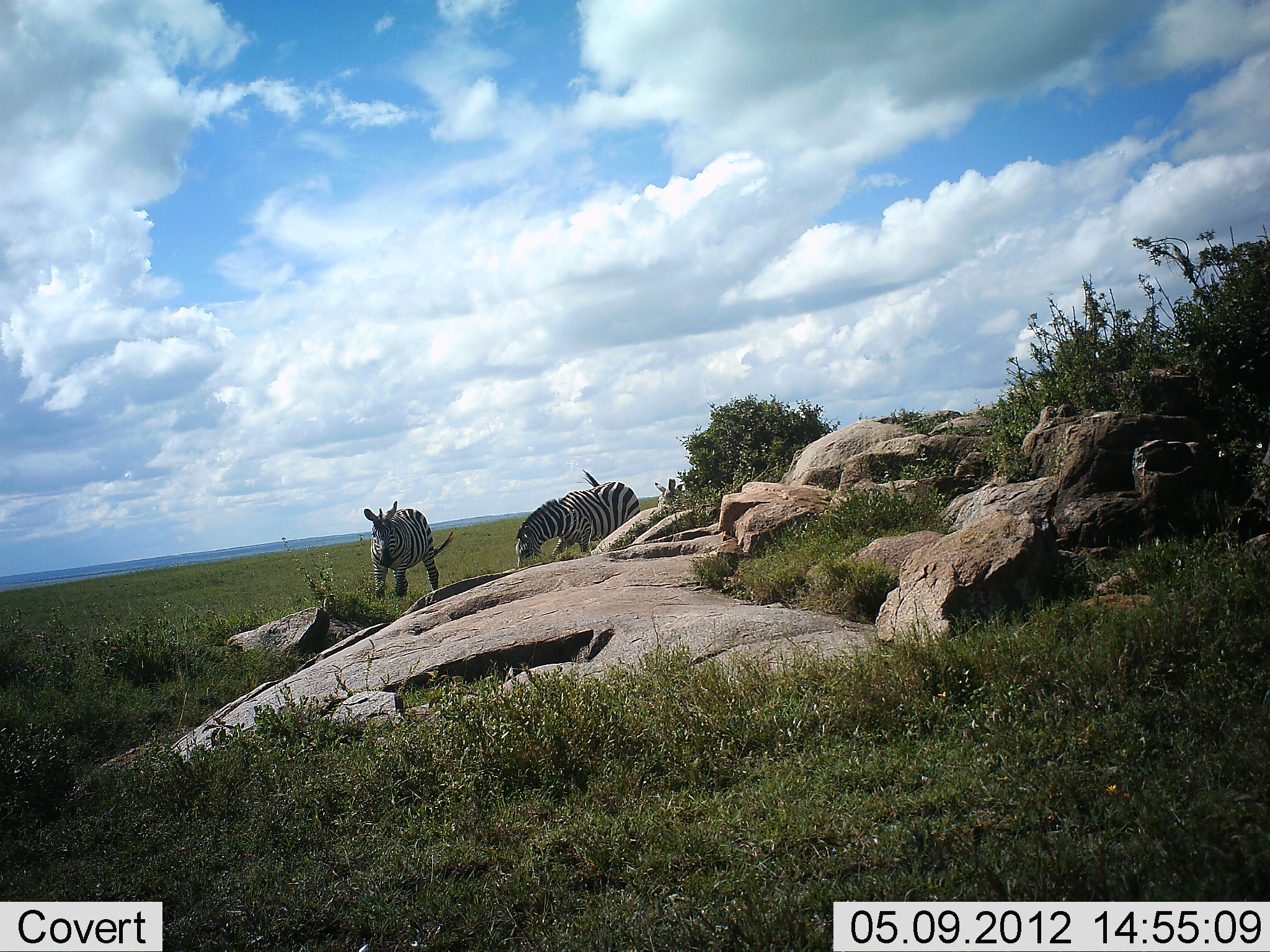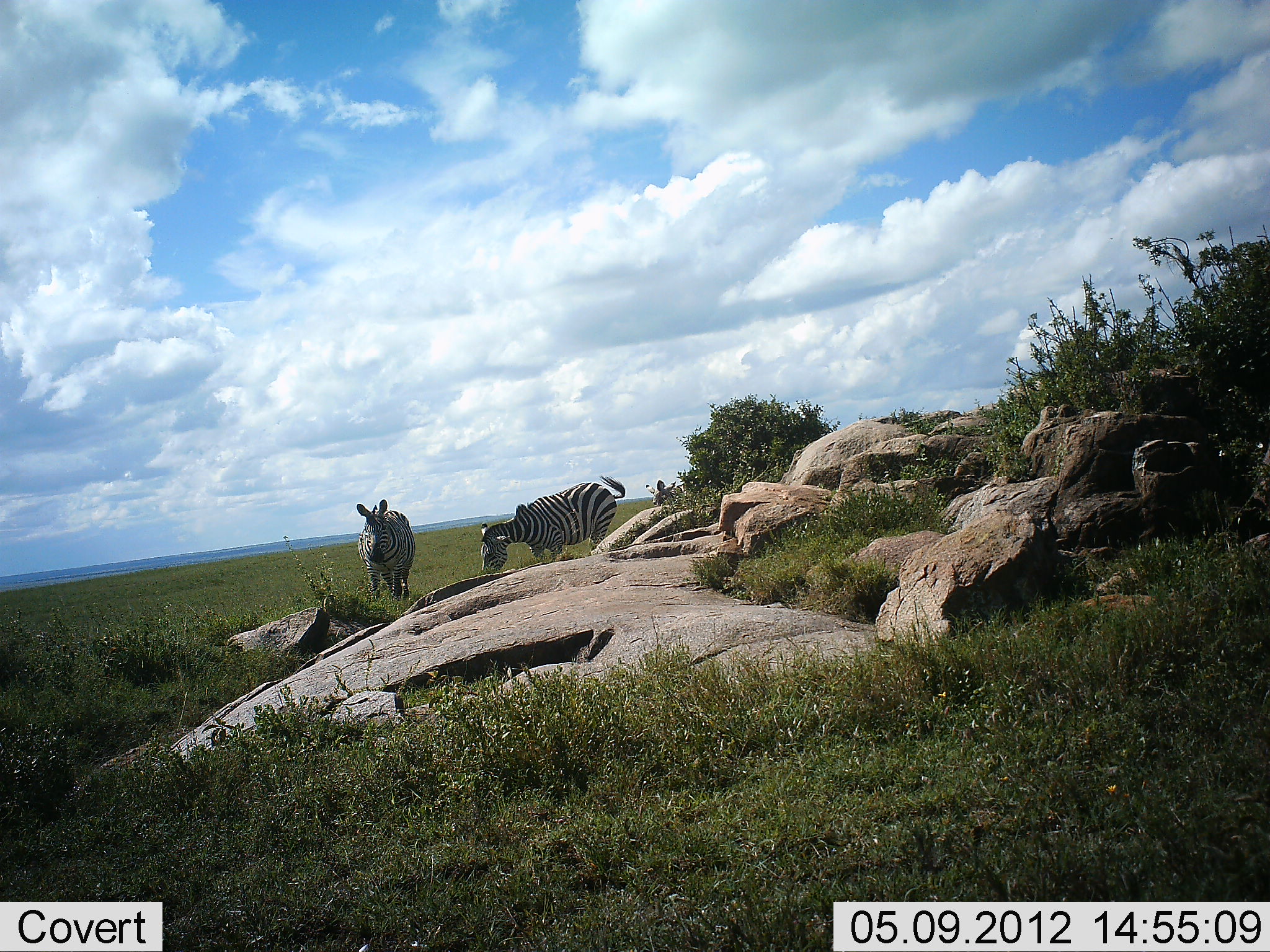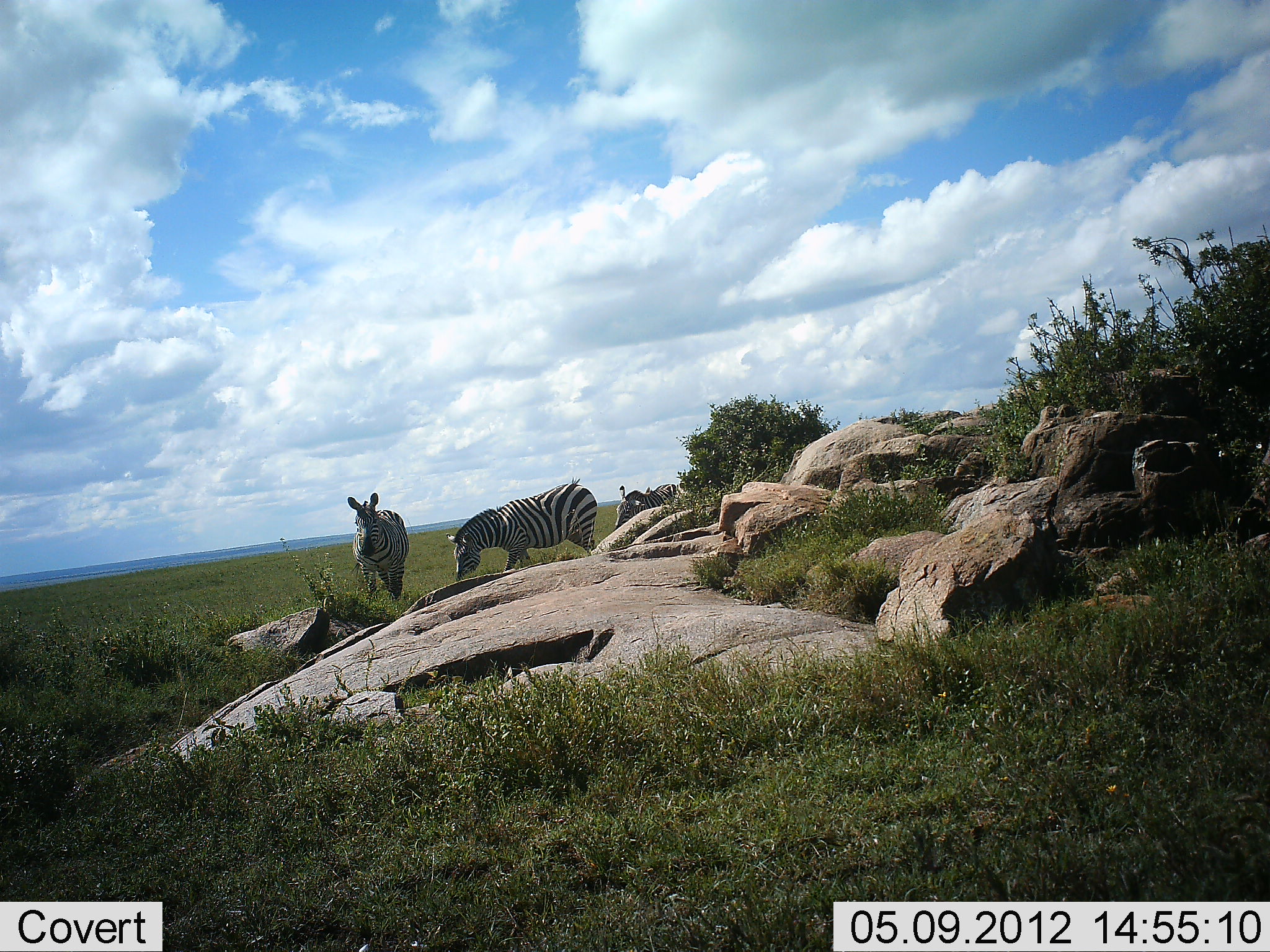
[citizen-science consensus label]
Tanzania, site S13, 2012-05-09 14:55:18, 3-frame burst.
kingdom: Animalia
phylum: Chordata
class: Mammalia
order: Perissodactyla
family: Equidae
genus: Equus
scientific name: Equus quagga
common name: plains zebra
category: zebra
Zebra (plains zebra) (Equus quagga), count 3. Behavior (volunteer vote fractions): standing 30%, resting 0%, moving 90%, interacting 0%. Young present (vote fraction): 0%. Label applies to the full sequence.